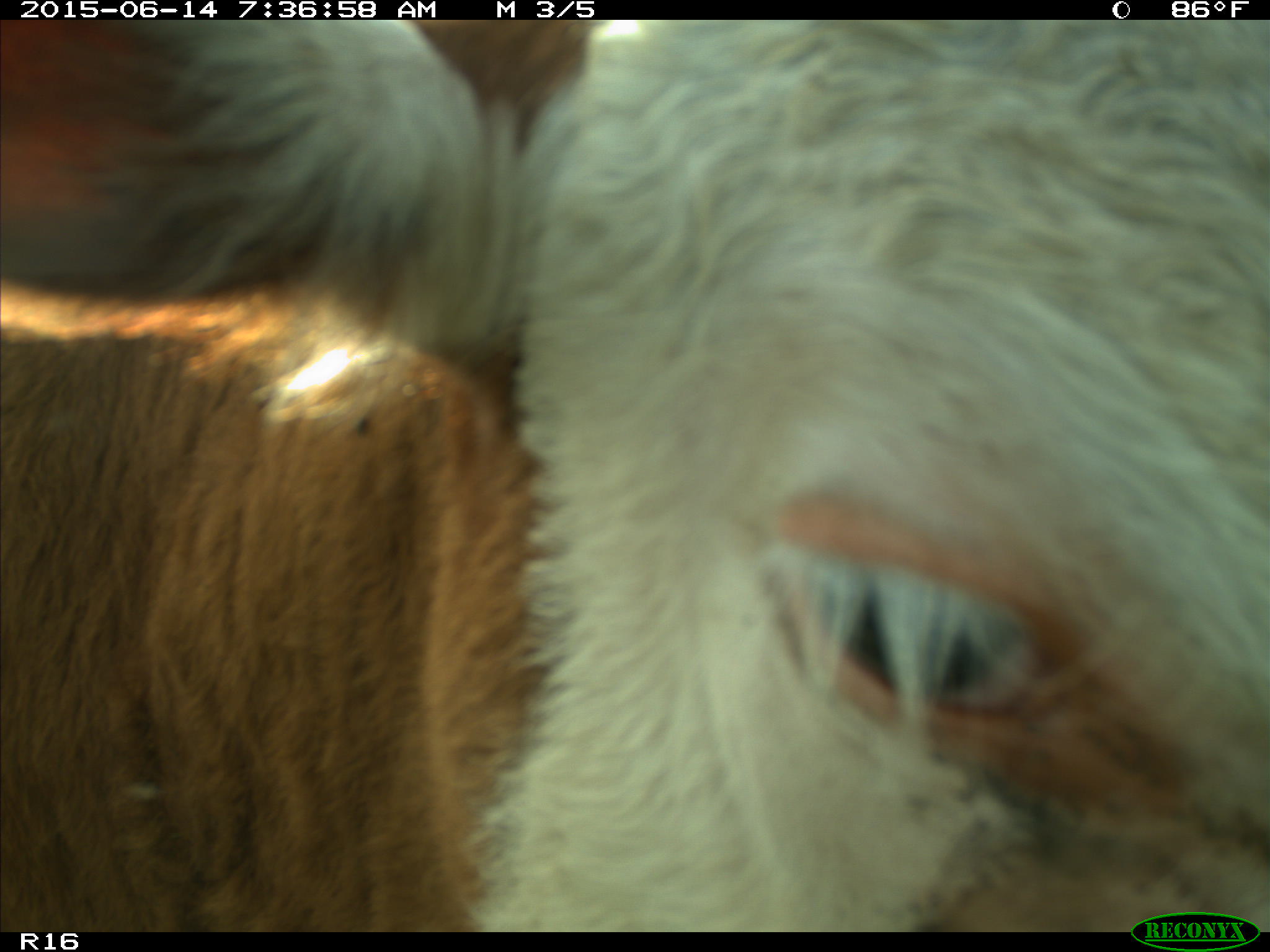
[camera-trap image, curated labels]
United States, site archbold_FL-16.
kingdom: Animalia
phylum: Chordata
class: Mammalia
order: Artiodactyla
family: Bovidae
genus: Bos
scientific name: Bos taurus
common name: domestic cow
Bos taurus (domestic cow).